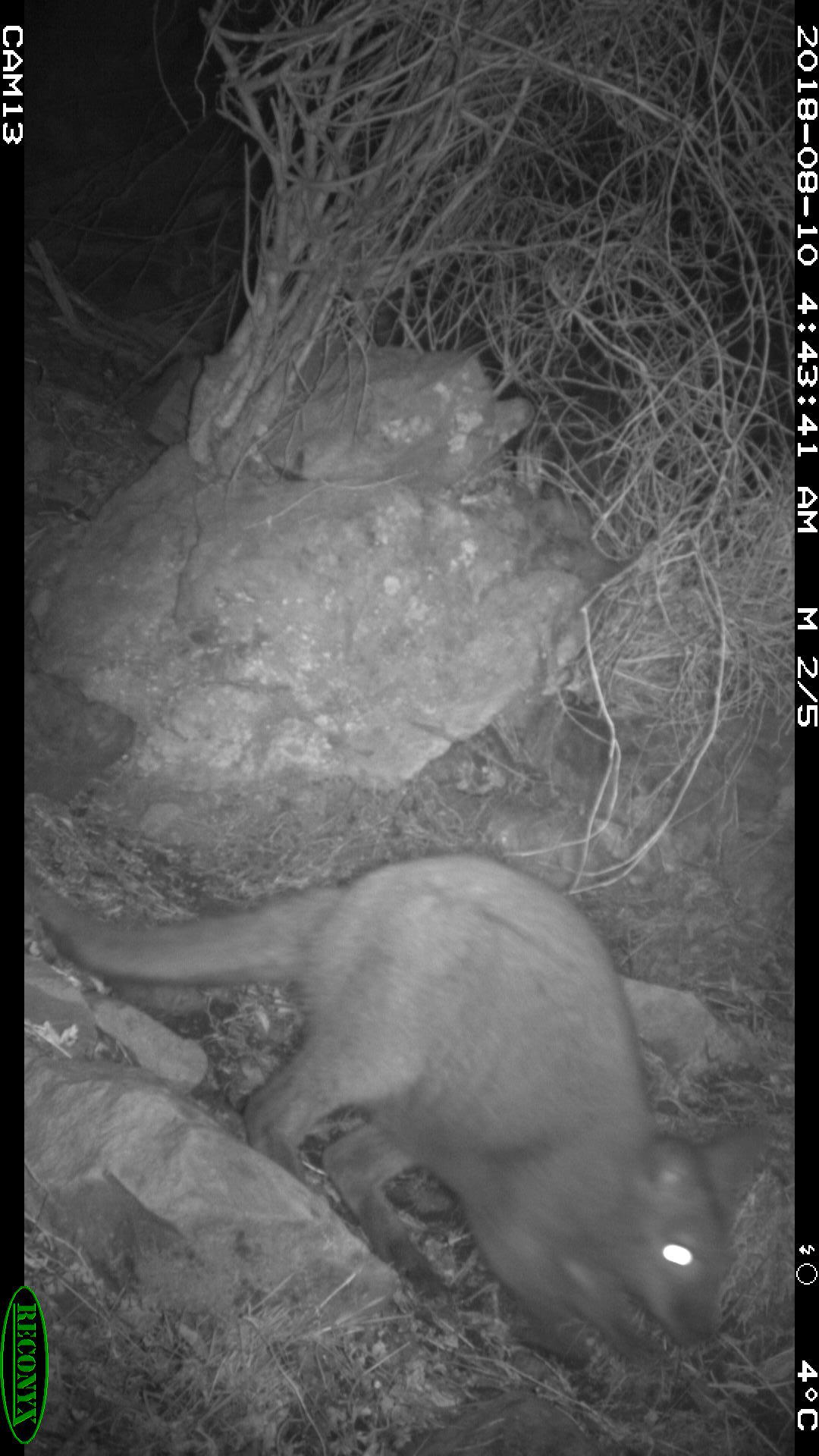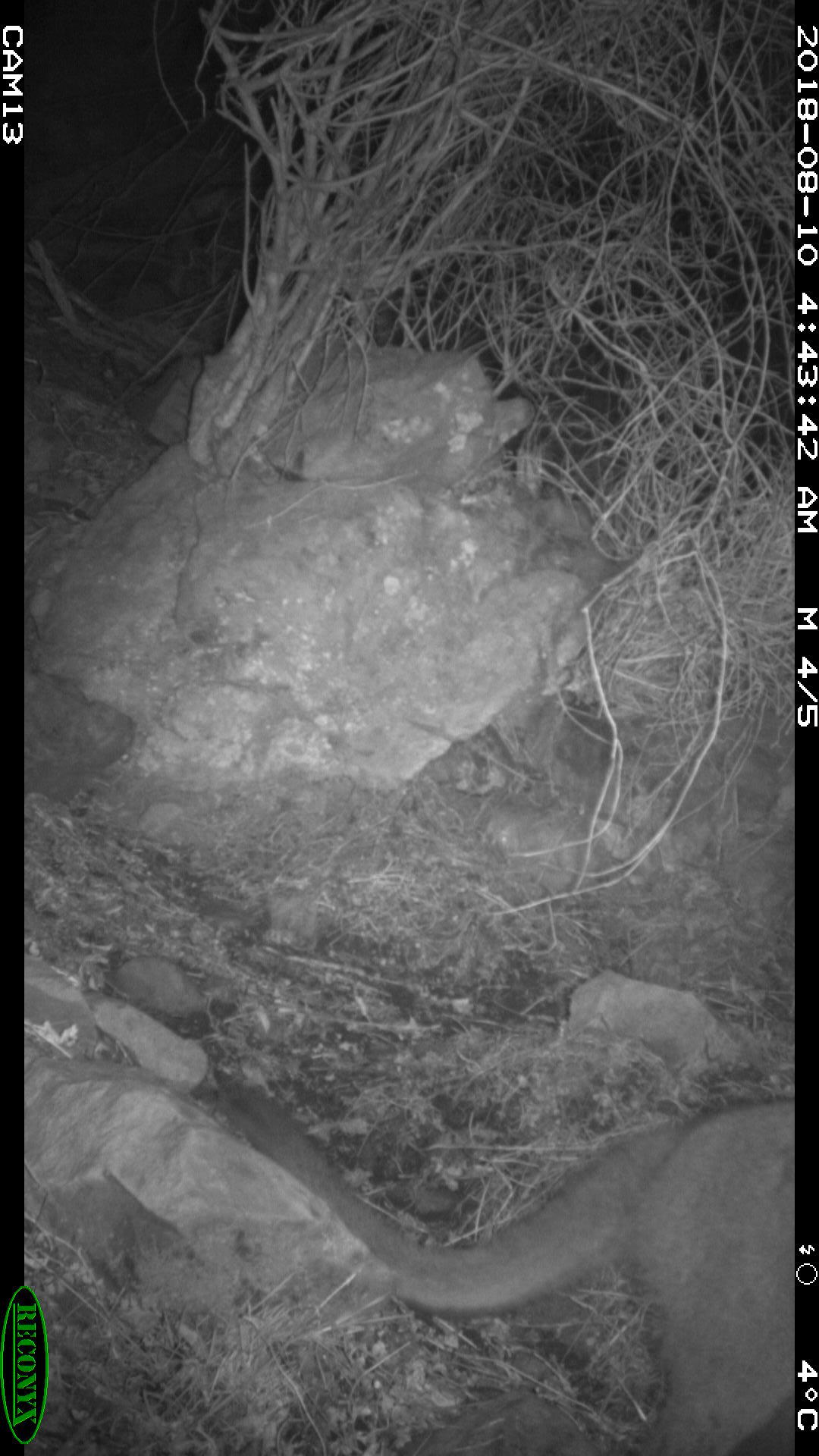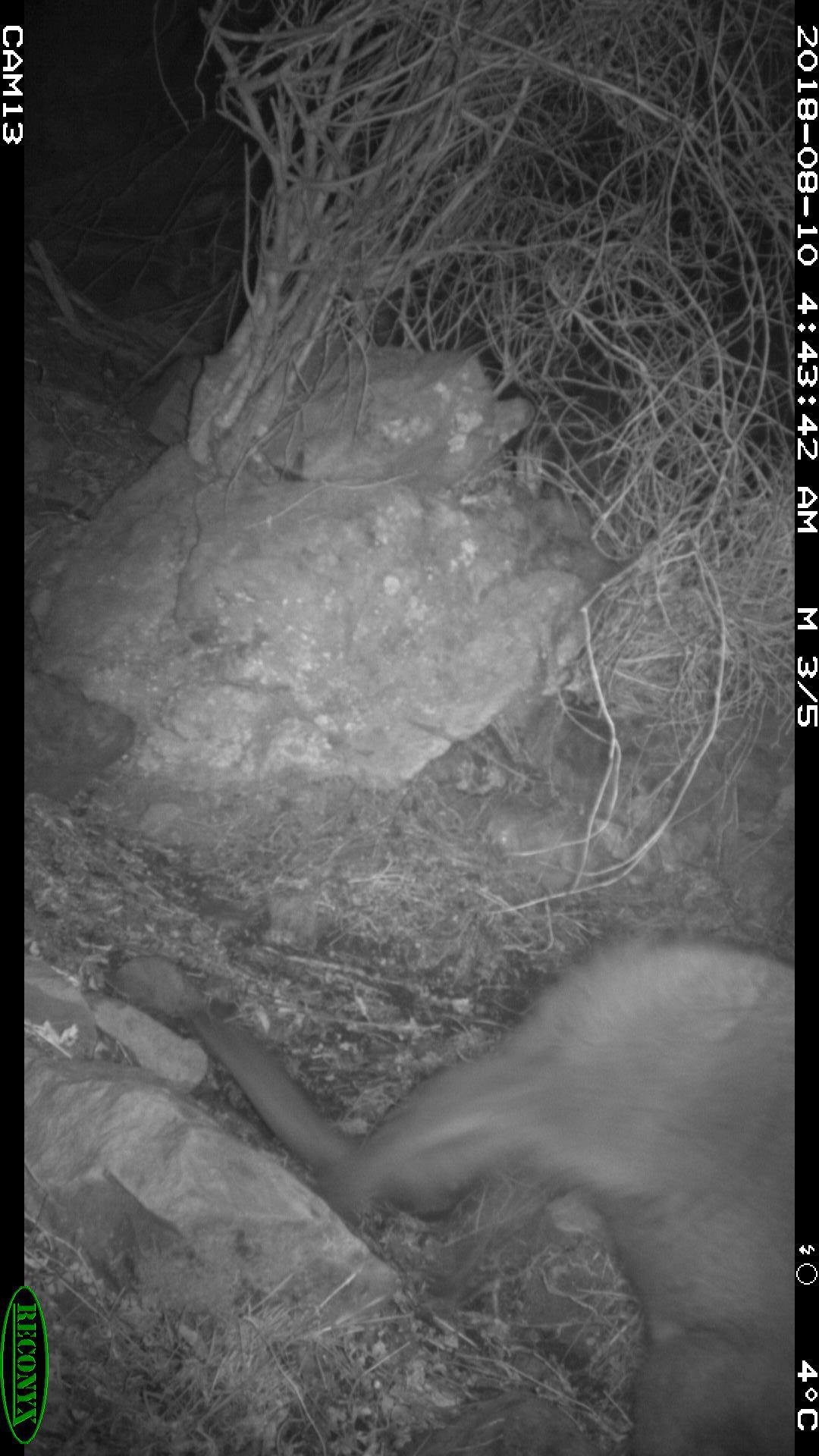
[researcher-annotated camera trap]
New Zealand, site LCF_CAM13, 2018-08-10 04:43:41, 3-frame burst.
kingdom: Animalia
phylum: Chordata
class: Mammalia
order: Diprotodontia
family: Macropodidae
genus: Notamacropus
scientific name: Notamacropus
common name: wallaby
Wallaby (Notamacropus).